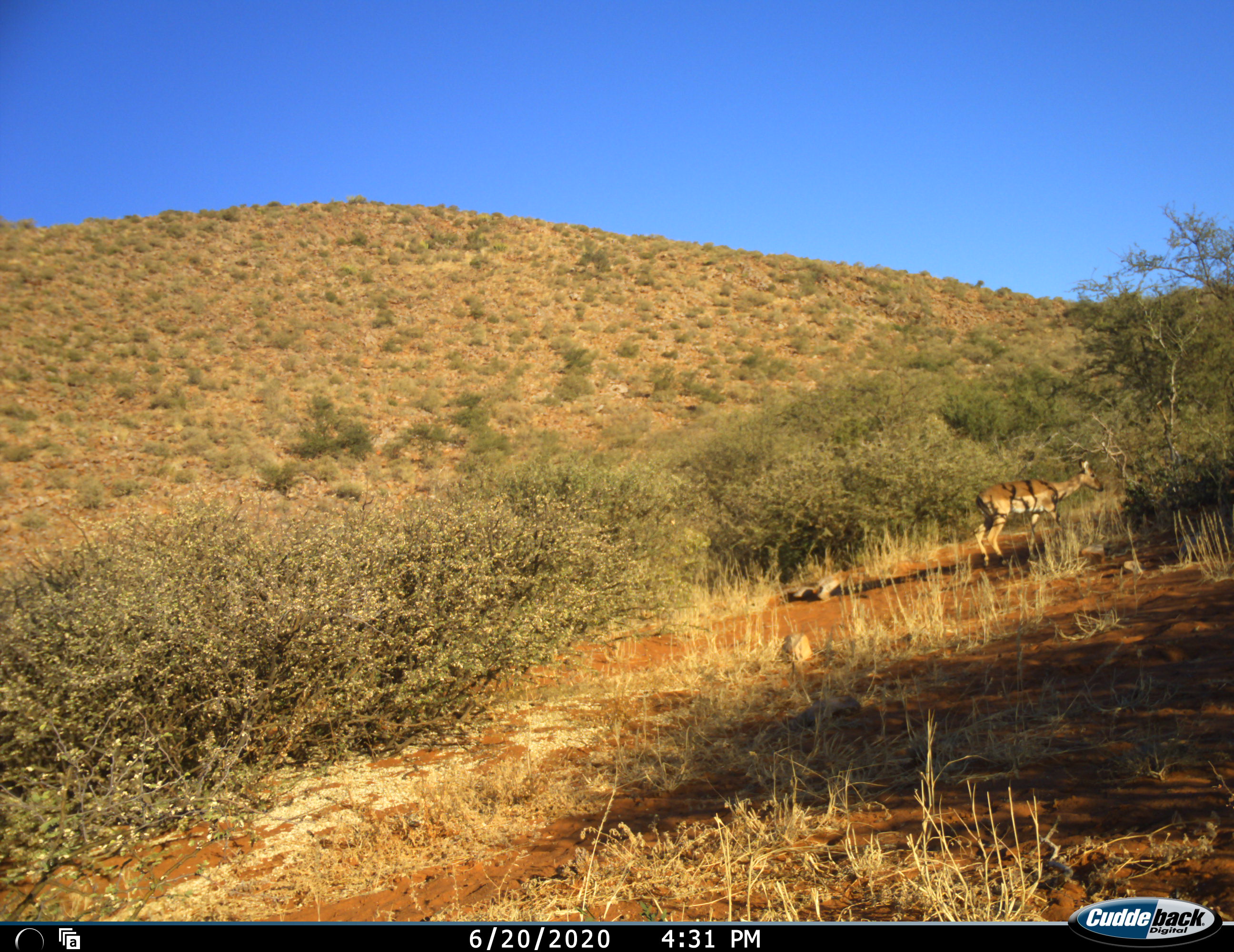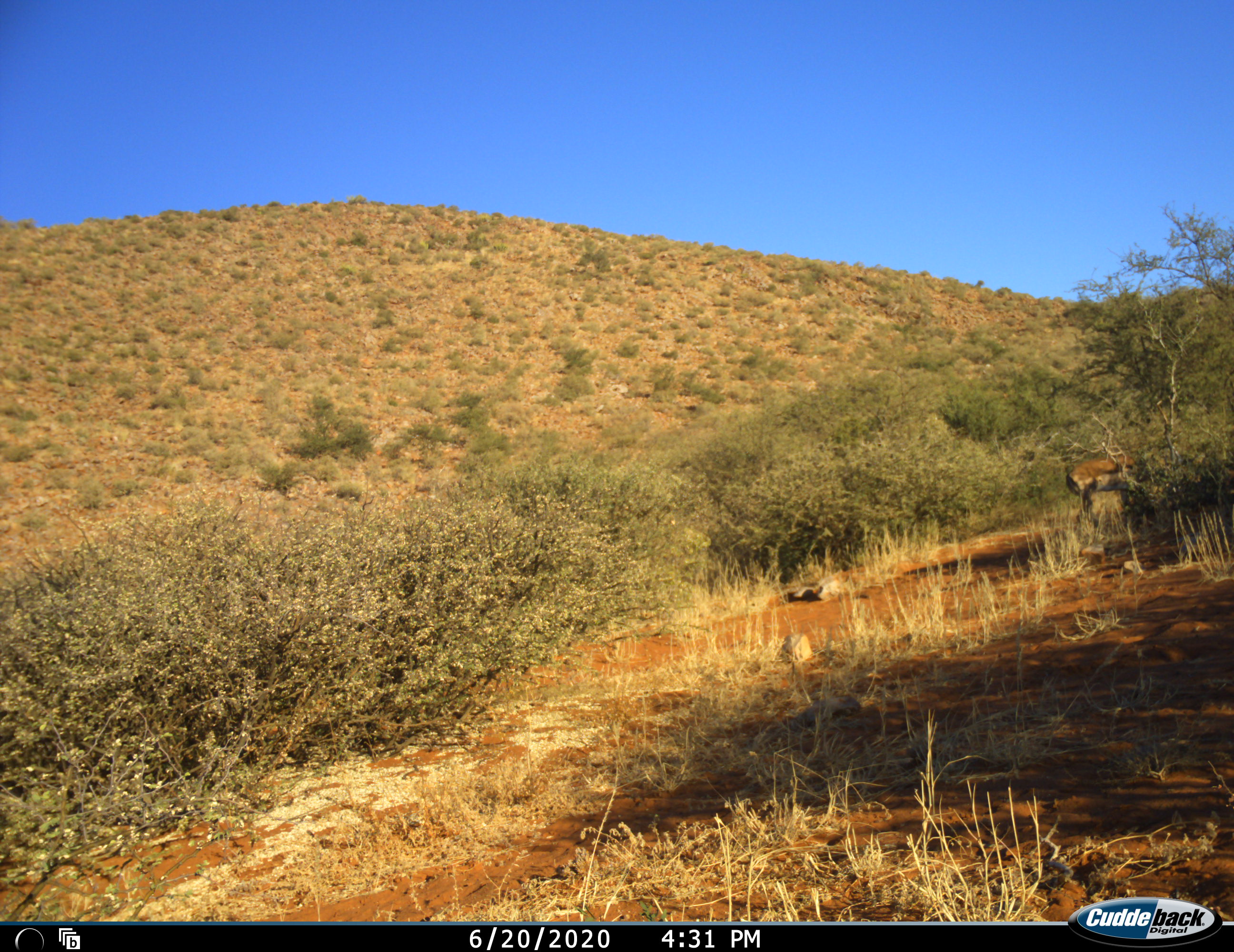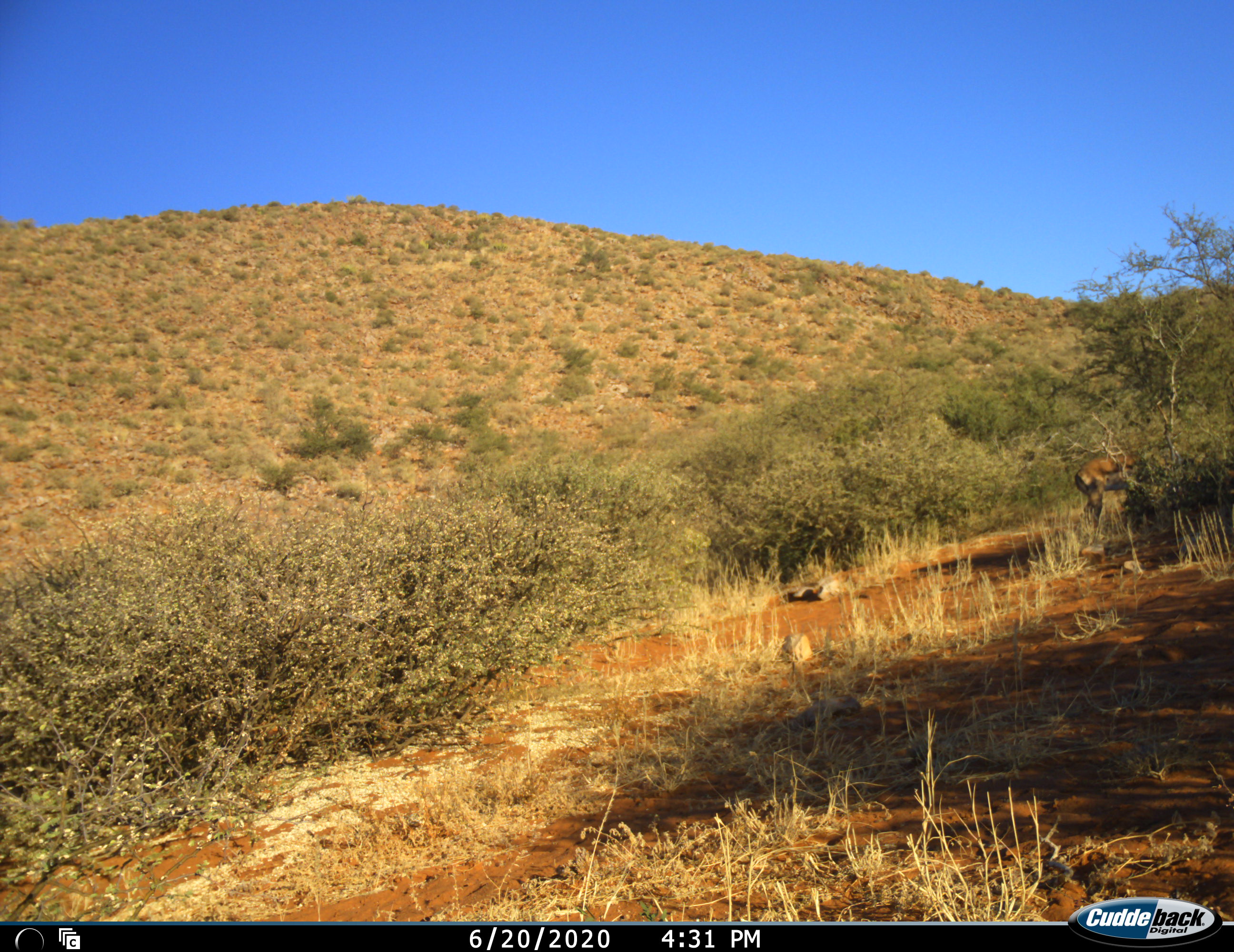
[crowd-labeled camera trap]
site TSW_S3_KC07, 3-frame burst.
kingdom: Animalia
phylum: Chordata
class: Mammalia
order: Artiodactyla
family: Bovidae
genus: Aepyceros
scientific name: Aepyceros melampus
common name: impala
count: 1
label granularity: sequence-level